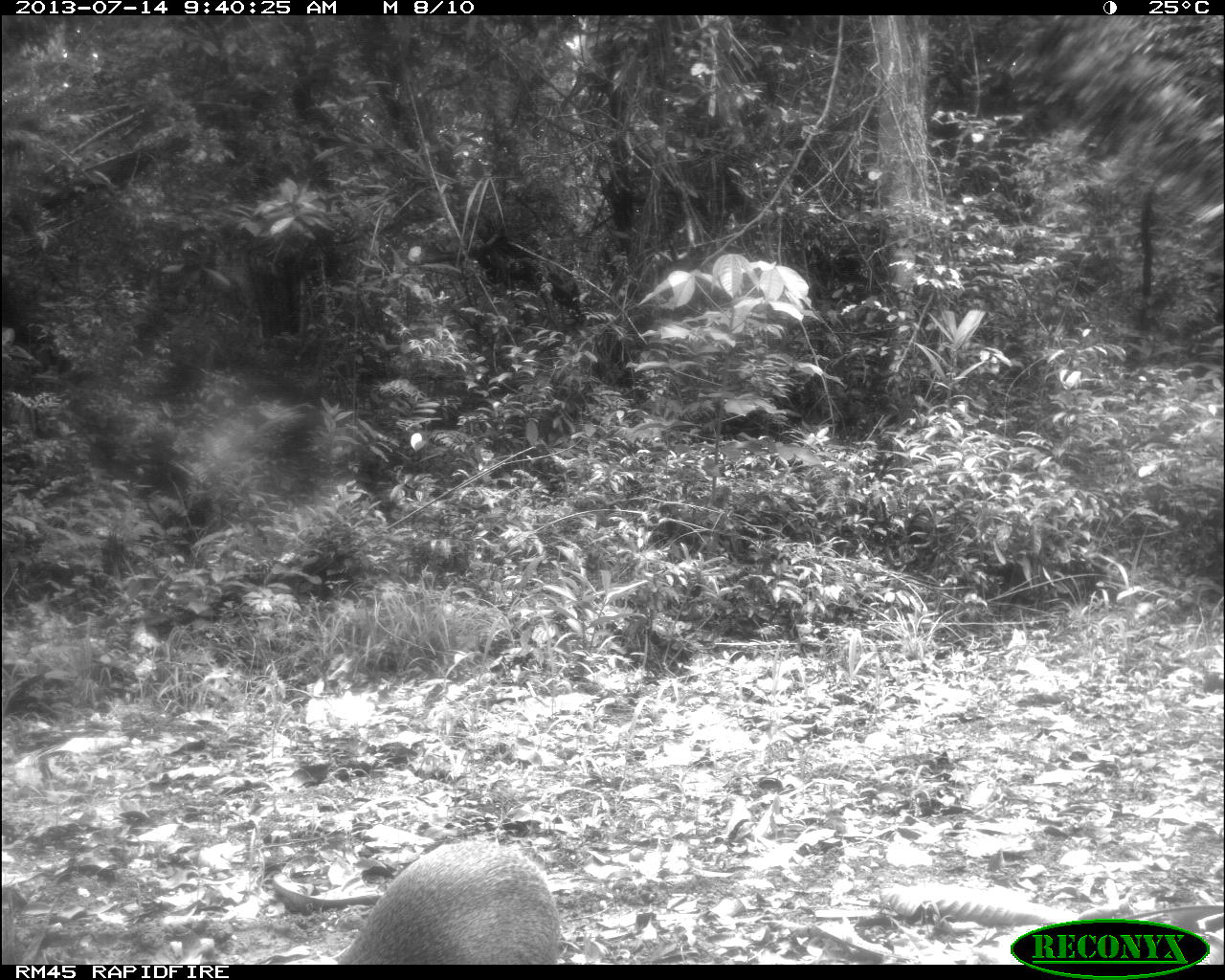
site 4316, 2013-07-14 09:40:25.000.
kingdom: Animalia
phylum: Chordata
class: Mammalia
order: Rodentia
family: Dasyproctidae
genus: Dasyprocta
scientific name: Dasyprocta punctata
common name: central american agouti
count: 1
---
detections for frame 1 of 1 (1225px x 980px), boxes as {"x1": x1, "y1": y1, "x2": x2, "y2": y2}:
dasyprocta punctata: {"x1": 333, "y1": 837, "x2": 564, "y2": 965}